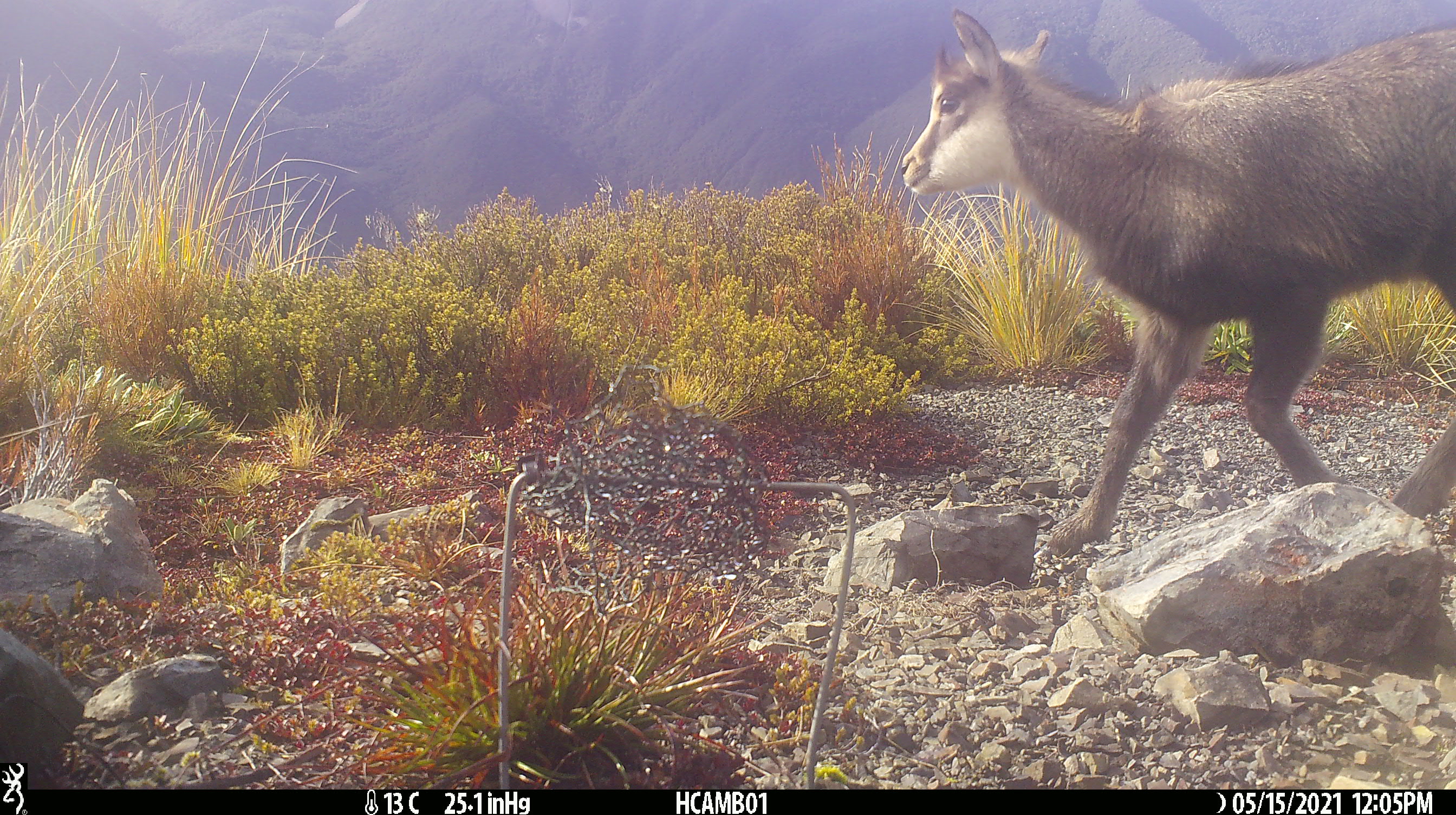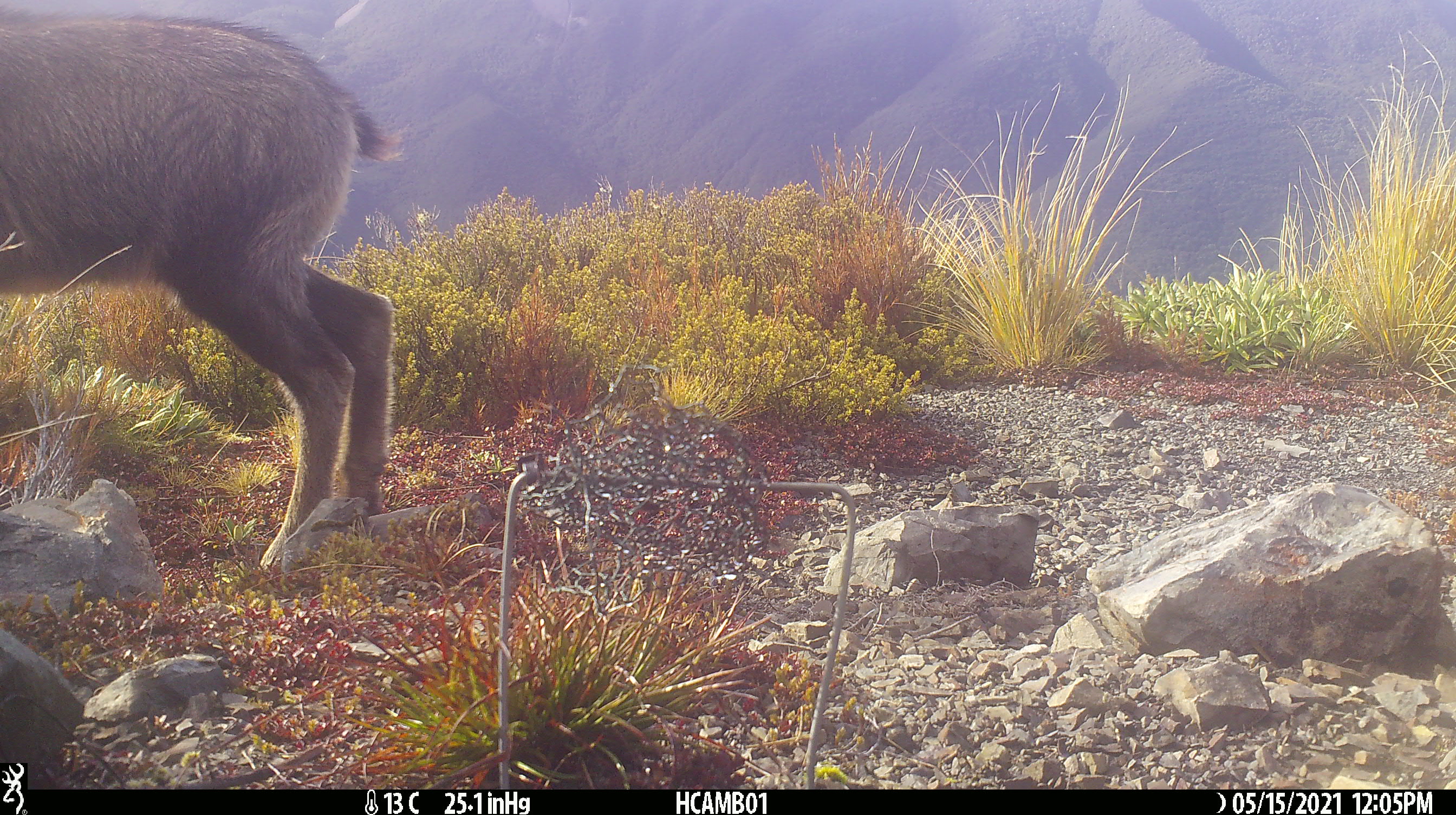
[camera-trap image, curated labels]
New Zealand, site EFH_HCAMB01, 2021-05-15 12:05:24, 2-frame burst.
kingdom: Animalia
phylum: Chordata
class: Mammalia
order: Artiodactyla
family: Bovidae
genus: Rupicapra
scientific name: Rupicapra rupicapra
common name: alpine chamois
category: chamois